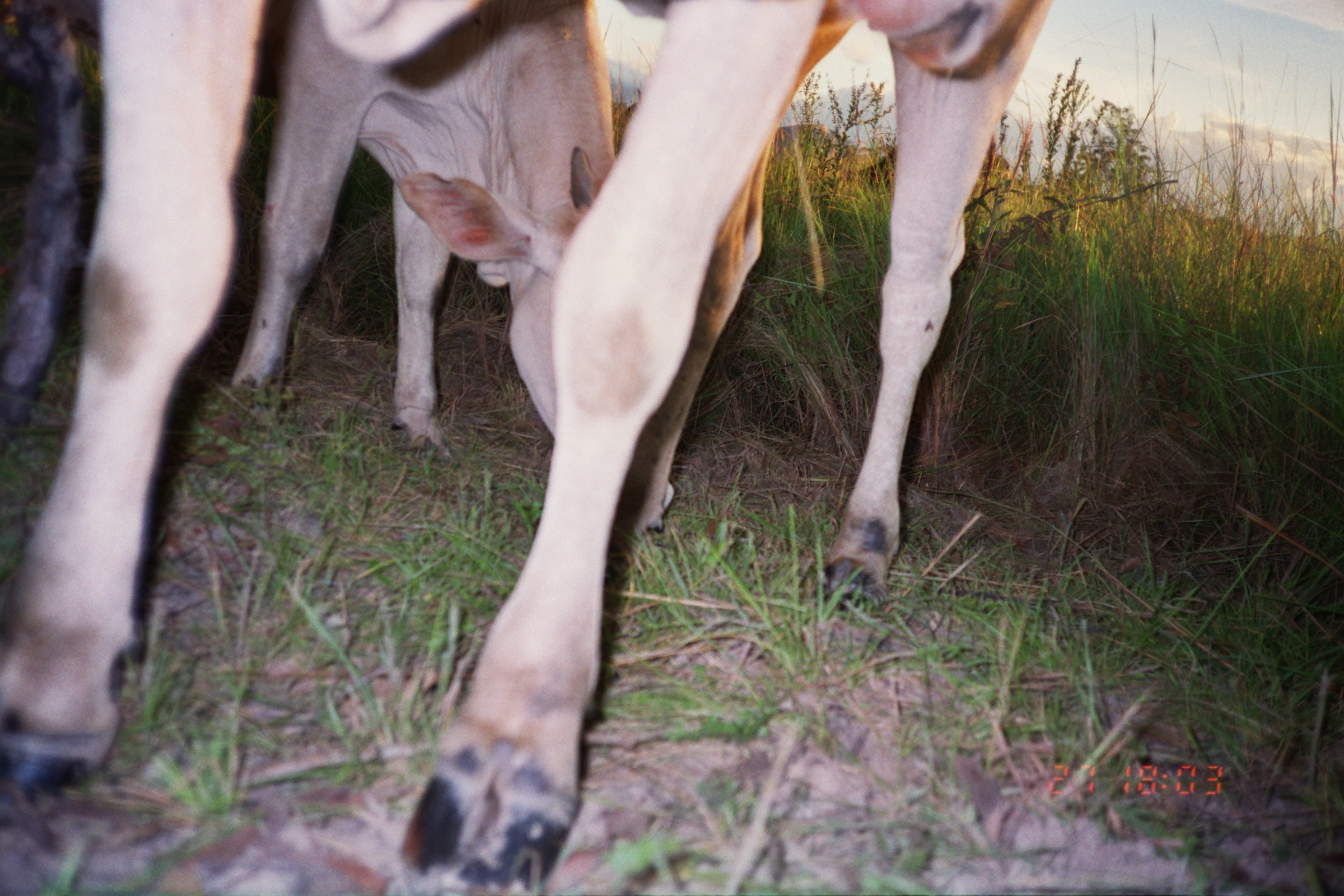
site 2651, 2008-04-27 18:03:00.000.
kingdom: Animalia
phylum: Chordata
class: Mammalia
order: Artiodactyla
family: Bovidae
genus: Bos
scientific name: Bos taurus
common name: domestic cattle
Bos taurus (domestic cattle).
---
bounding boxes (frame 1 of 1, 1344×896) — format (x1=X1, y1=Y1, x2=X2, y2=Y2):
bos taurus: (x1=0, y1=0, x2=1054, y2=896); (x1=227, y1=0, x2=616, y2=460)